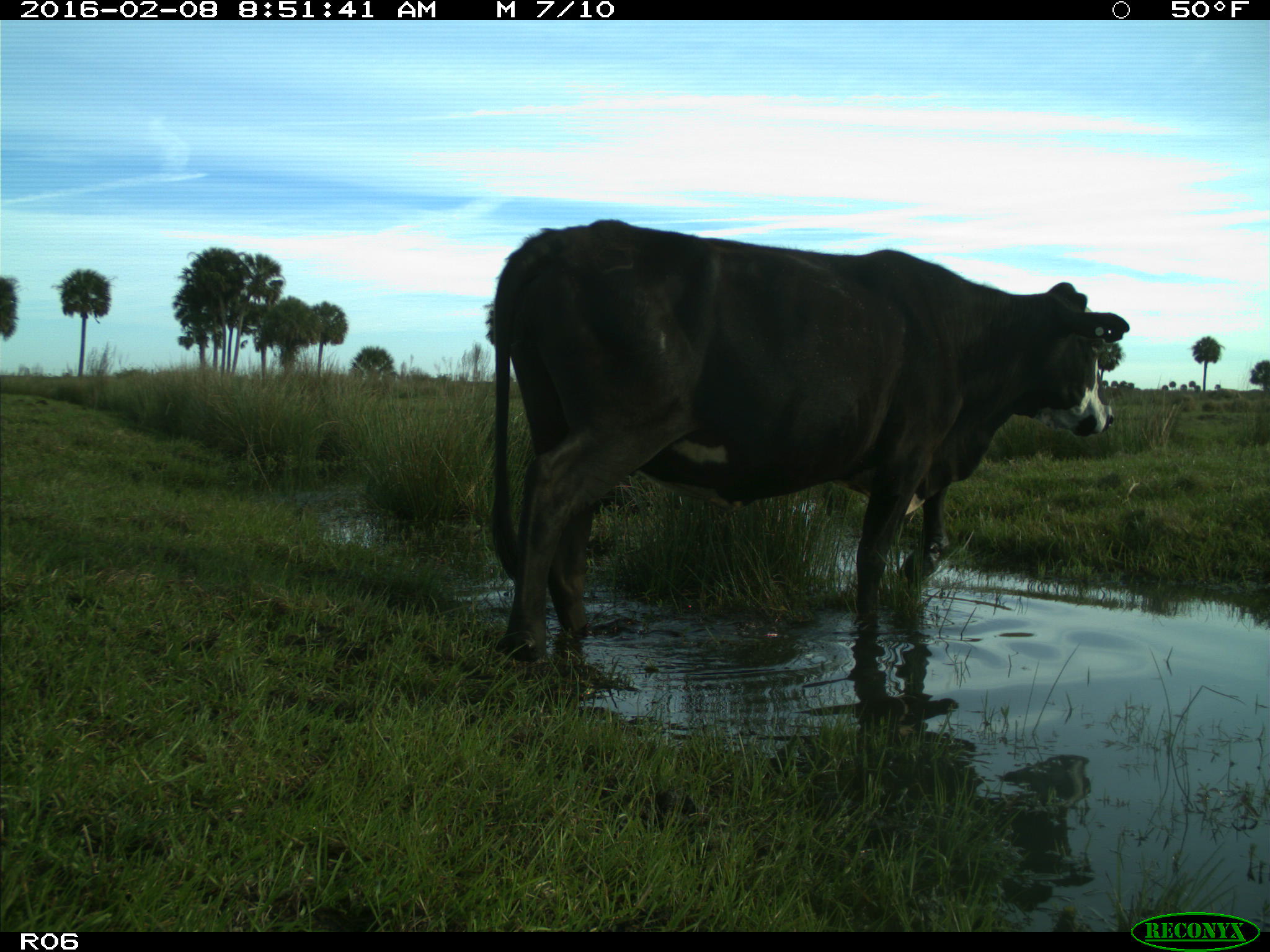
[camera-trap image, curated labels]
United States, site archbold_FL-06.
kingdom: Animalia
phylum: Chordata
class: Mammalia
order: Artiodactyla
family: Bovidae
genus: Bos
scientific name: Bos taurus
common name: domestic cow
Bos taurus (domestic cow).